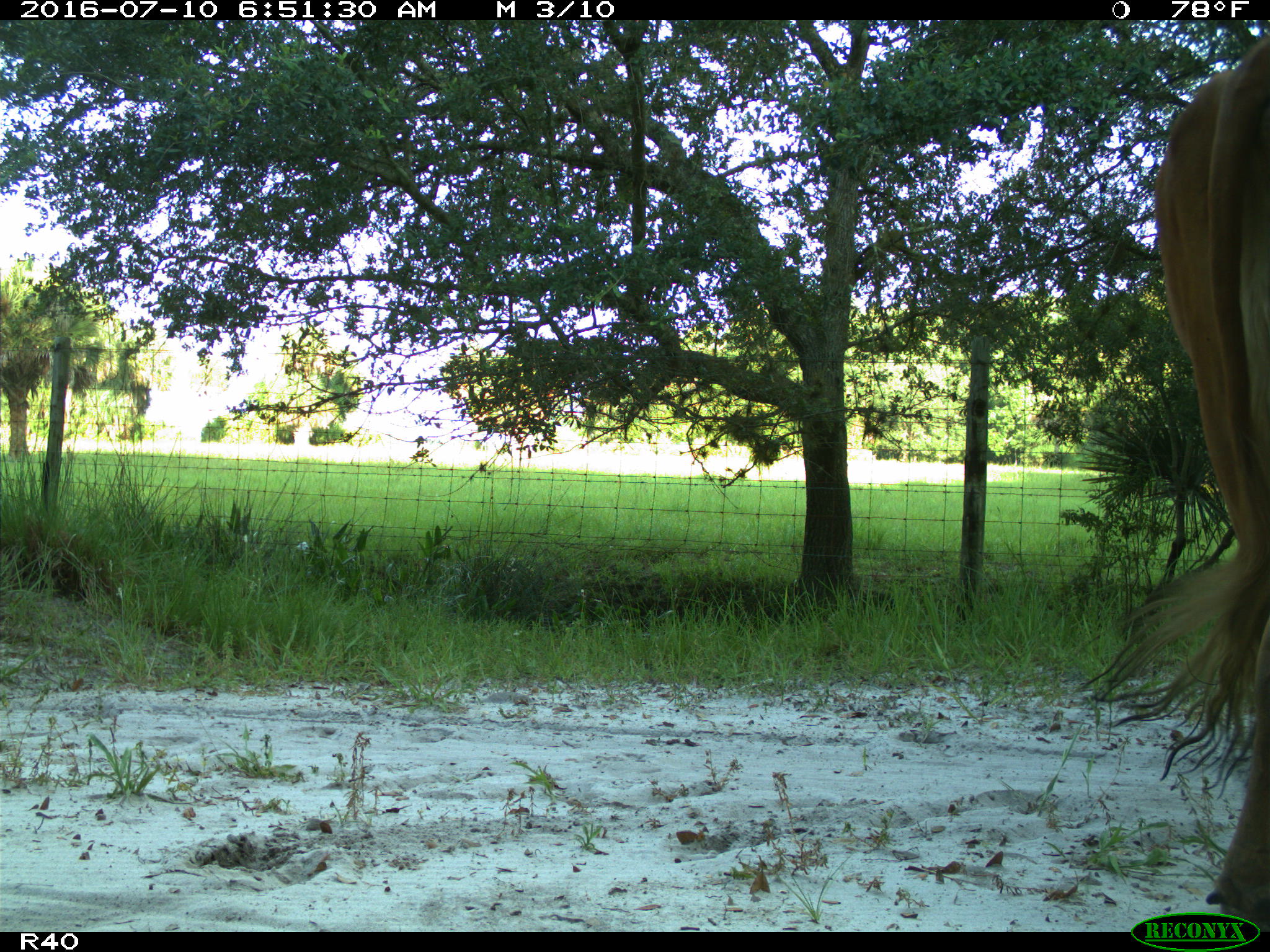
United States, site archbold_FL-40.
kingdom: Animalia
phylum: Chordata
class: Mammalia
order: Artiodactyla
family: Bovidae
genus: Bos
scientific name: Bos taurus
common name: domestic cow